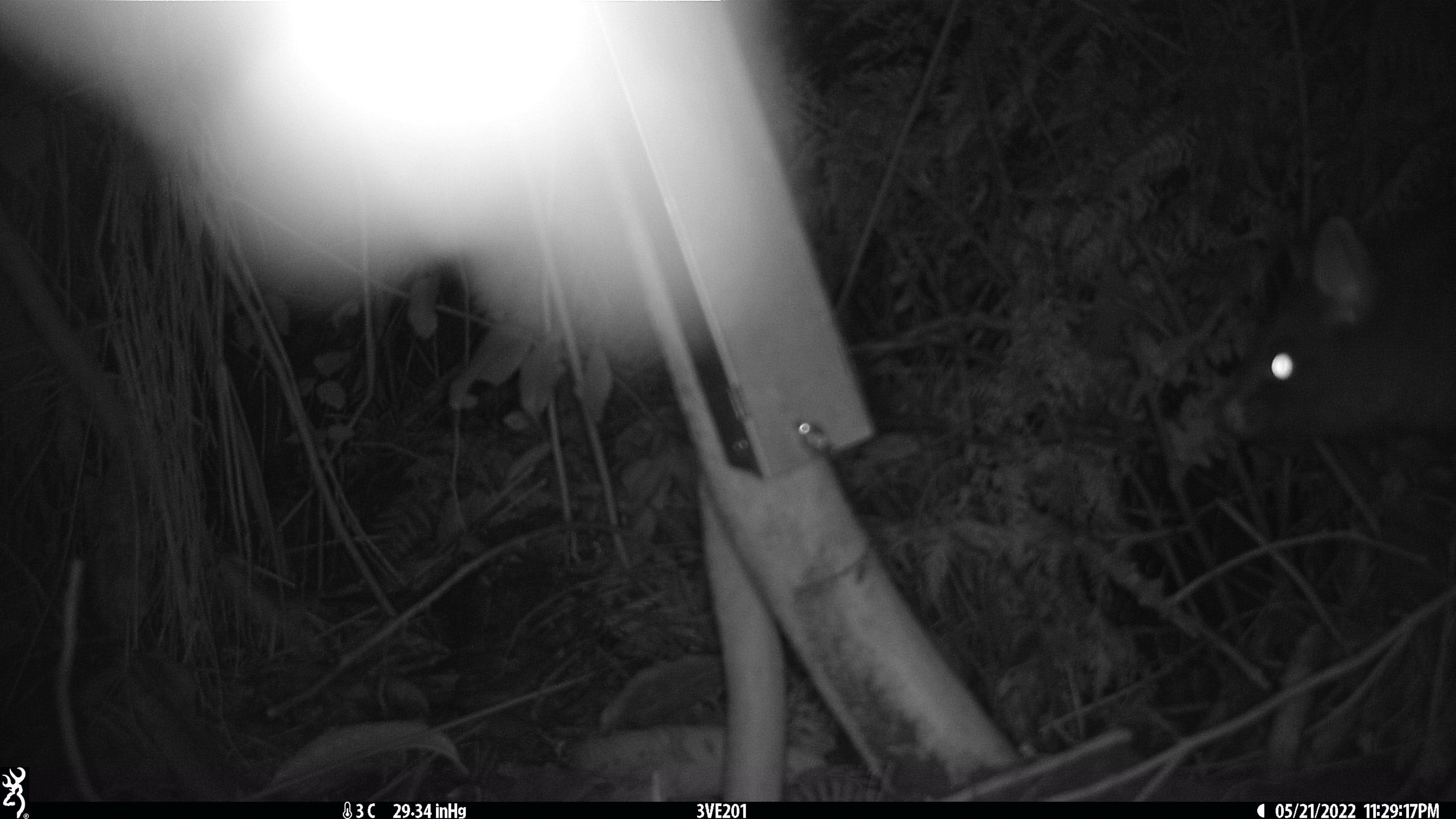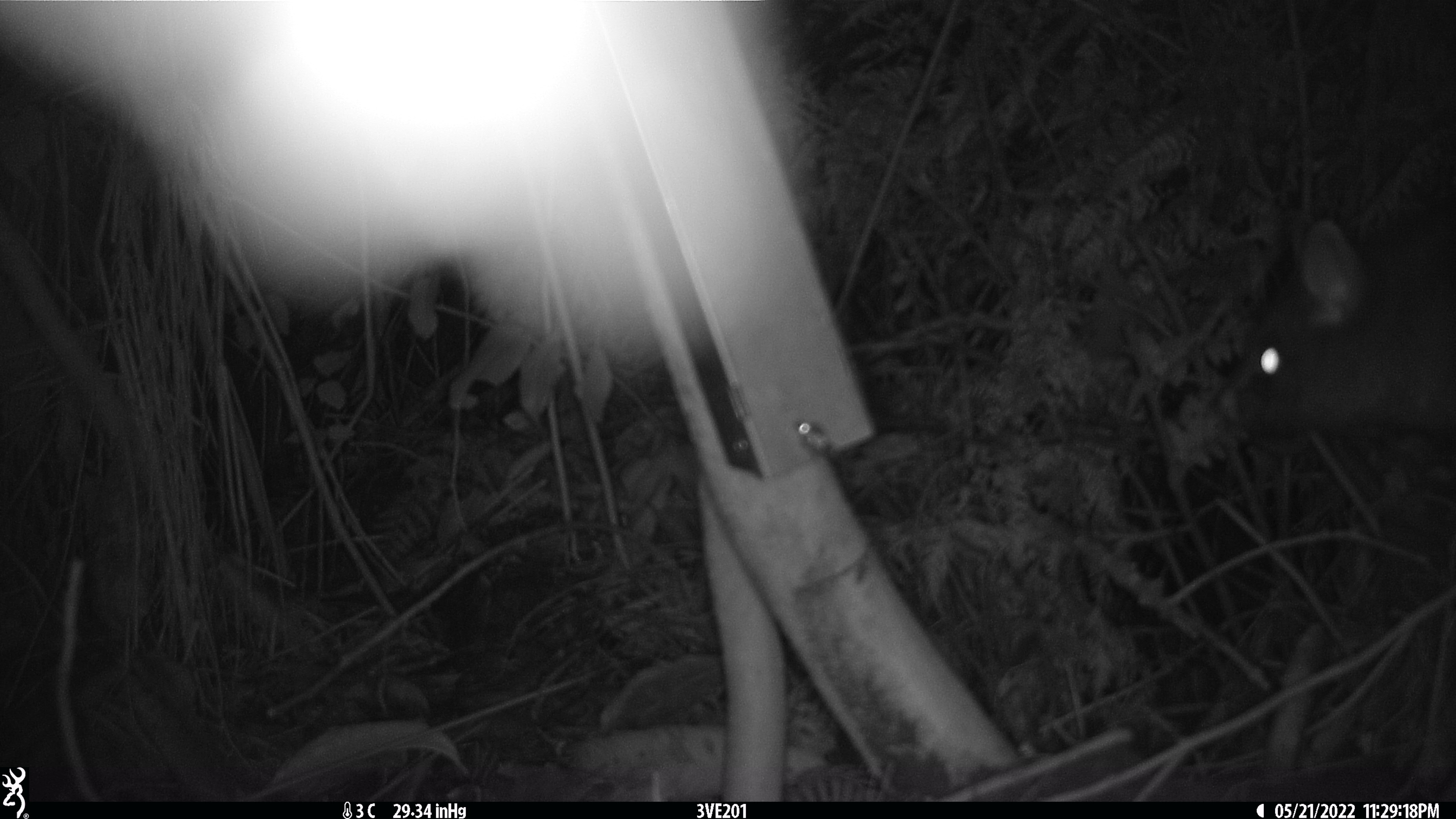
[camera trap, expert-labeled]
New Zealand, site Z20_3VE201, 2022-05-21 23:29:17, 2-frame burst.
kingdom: Animalia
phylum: Chordata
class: Mammalia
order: Diprotodontia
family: Phalangeridae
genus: Trichosurus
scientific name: Trichosurus vulpecula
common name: common brushtail possum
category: possum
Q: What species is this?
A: Possum (common brushtail possum) (Trichosurus vulpecula).